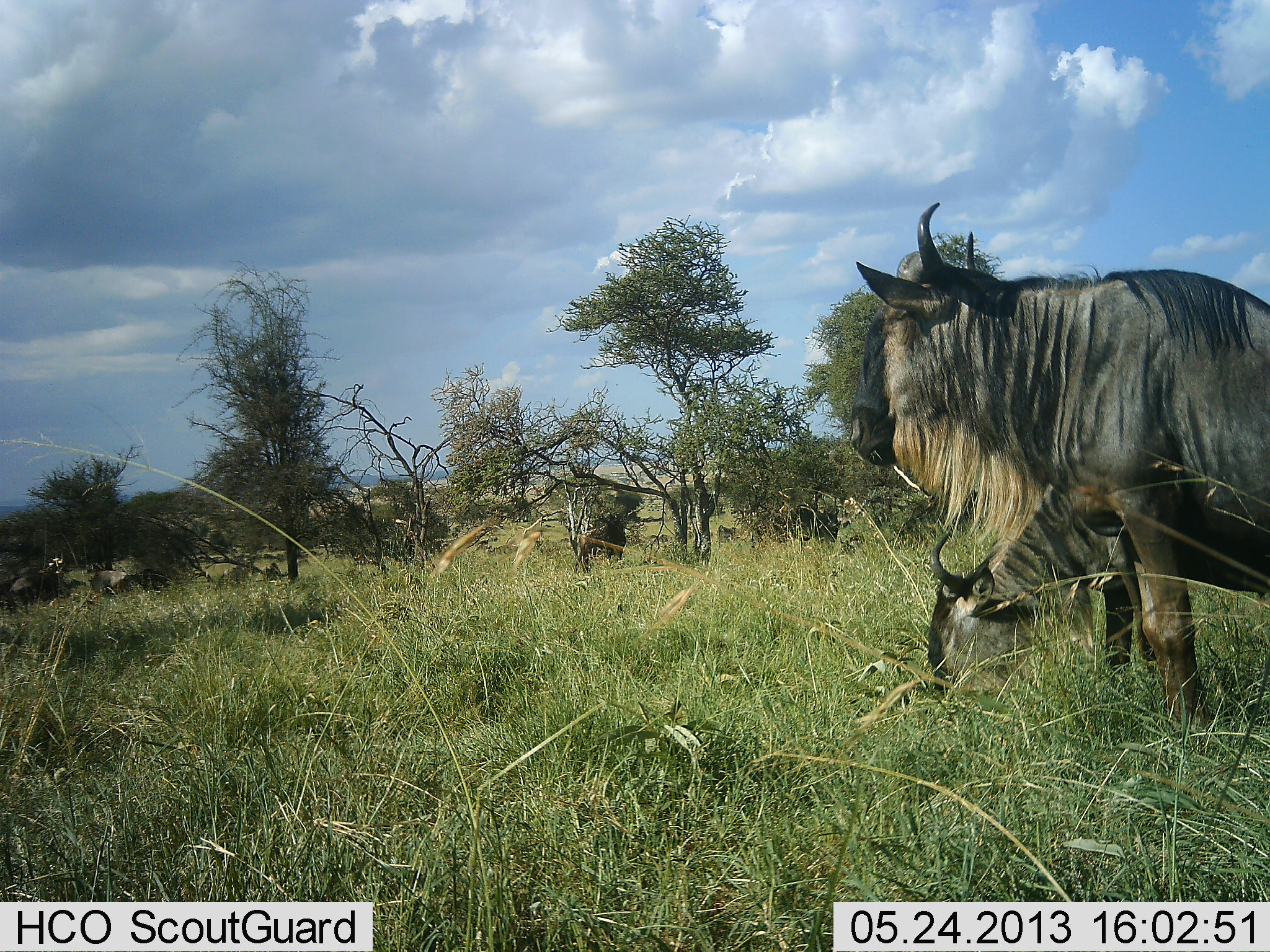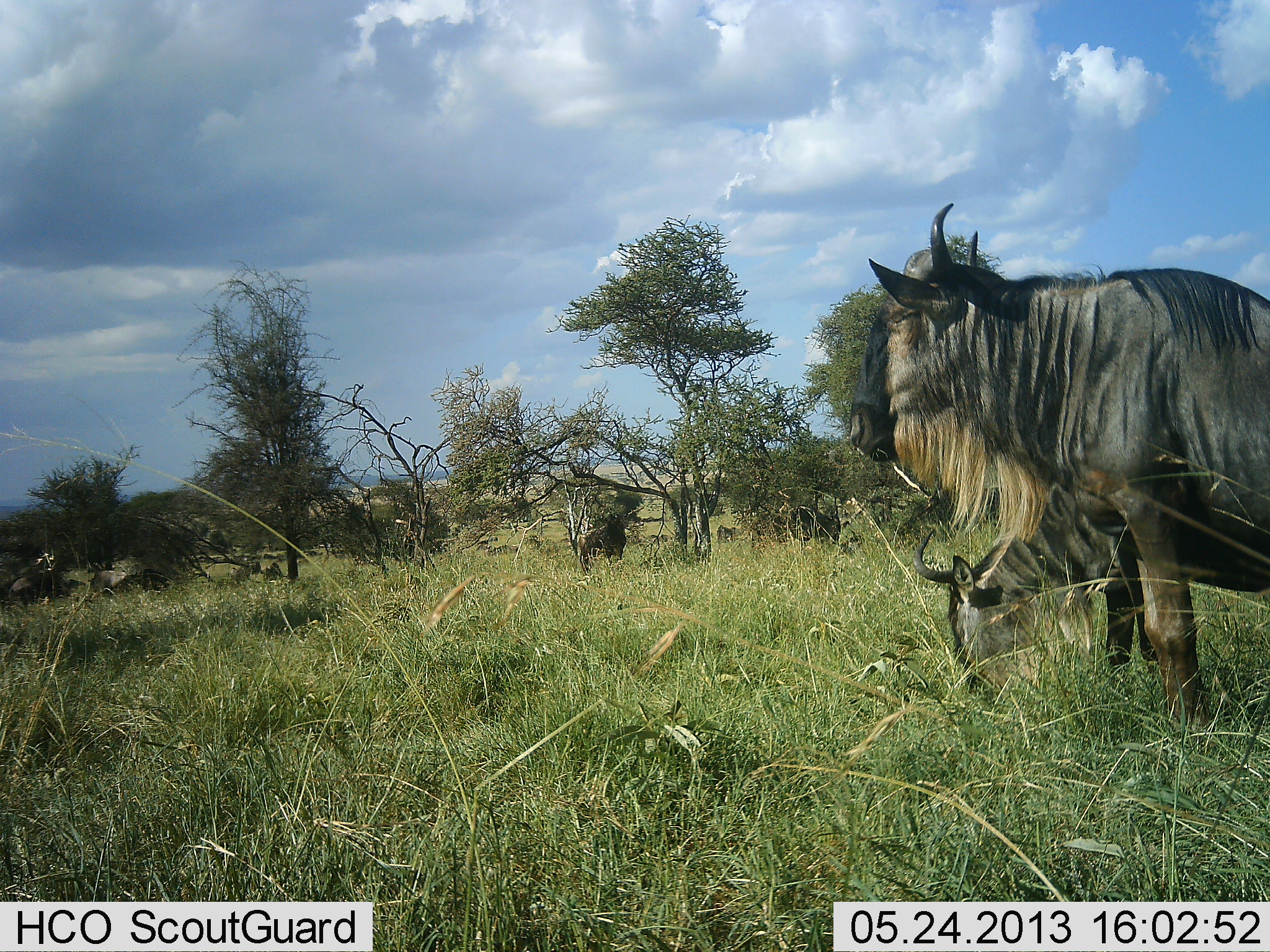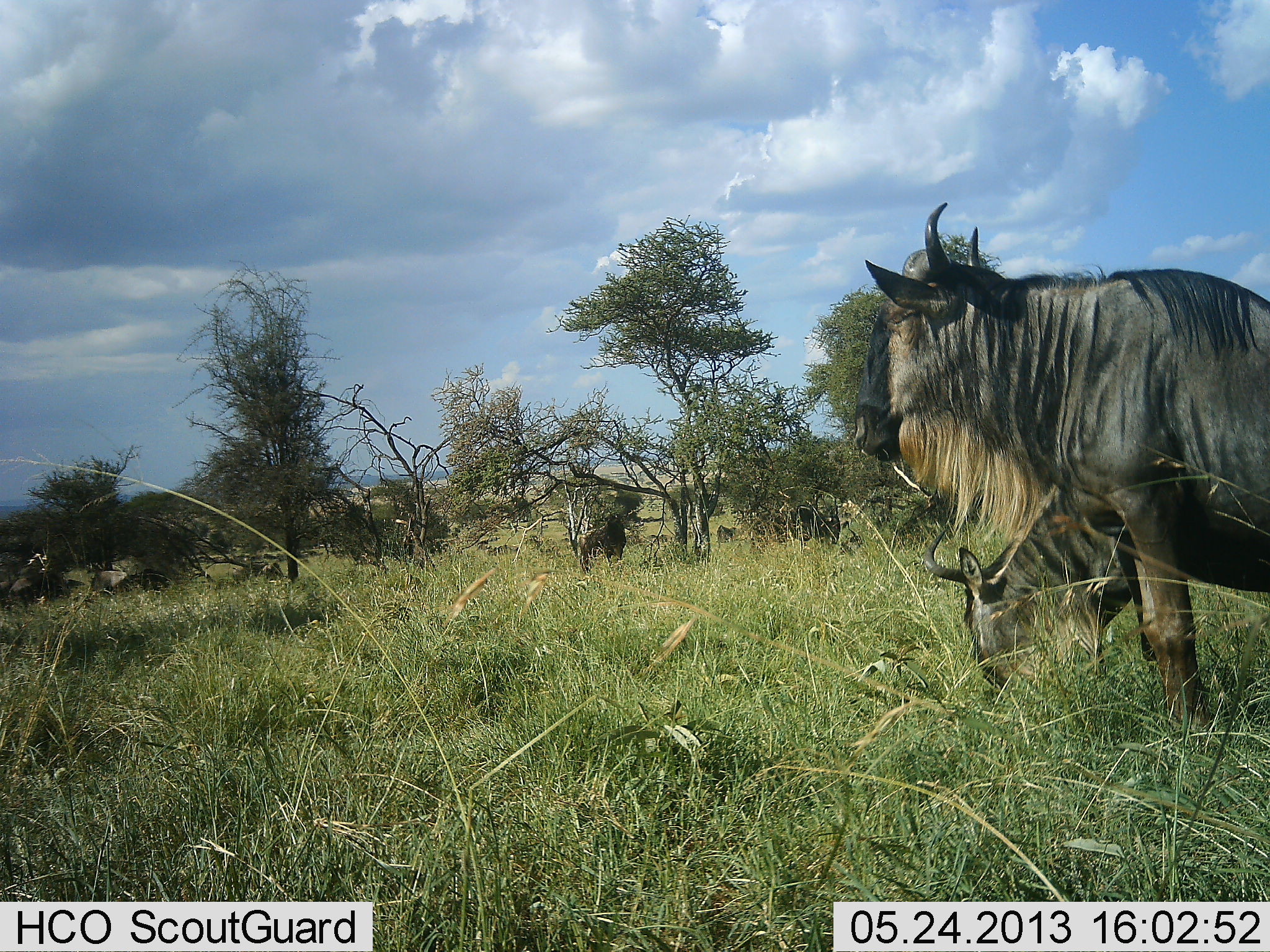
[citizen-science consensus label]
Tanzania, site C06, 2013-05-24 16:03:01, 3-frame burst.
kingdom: Animalia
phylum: Chordata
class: Mammalia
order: Artiodactyla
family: Bovidae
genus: Connochaetes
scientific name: Connochaetes taurinus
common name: blue wildebeest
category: wildebeest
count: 4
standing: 90%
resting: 20%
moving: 0%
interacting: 0%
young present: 0%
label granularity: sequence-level